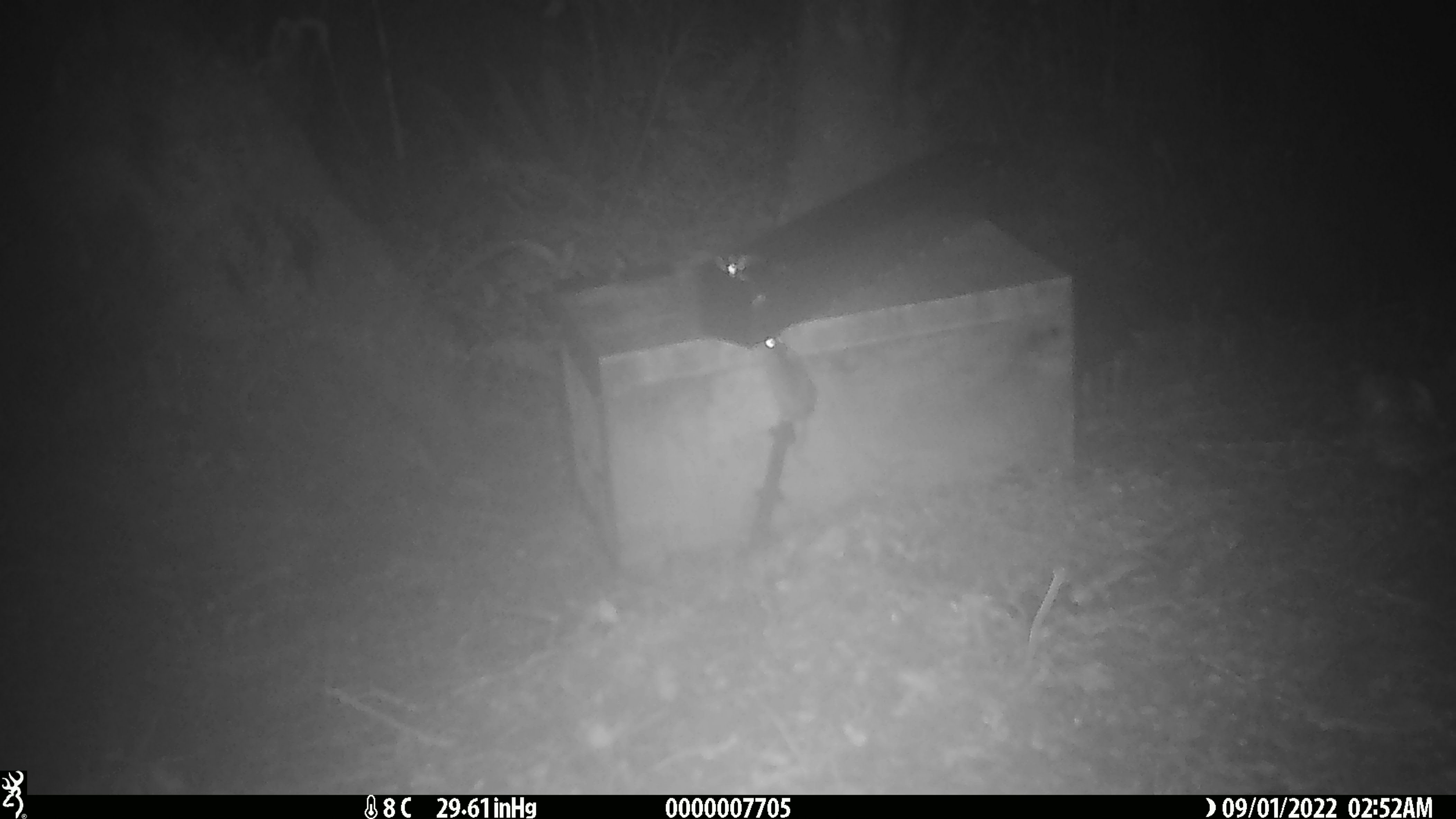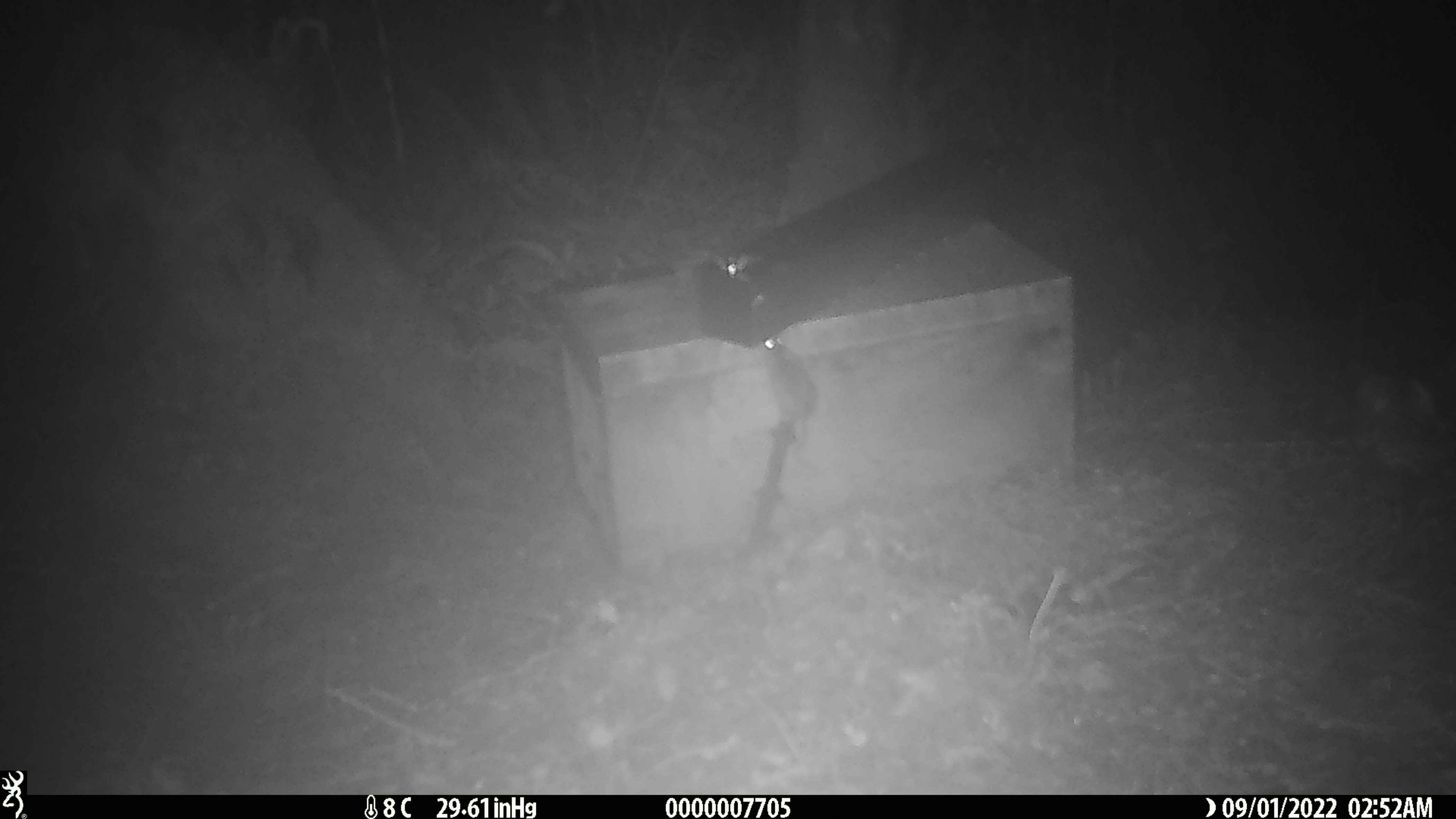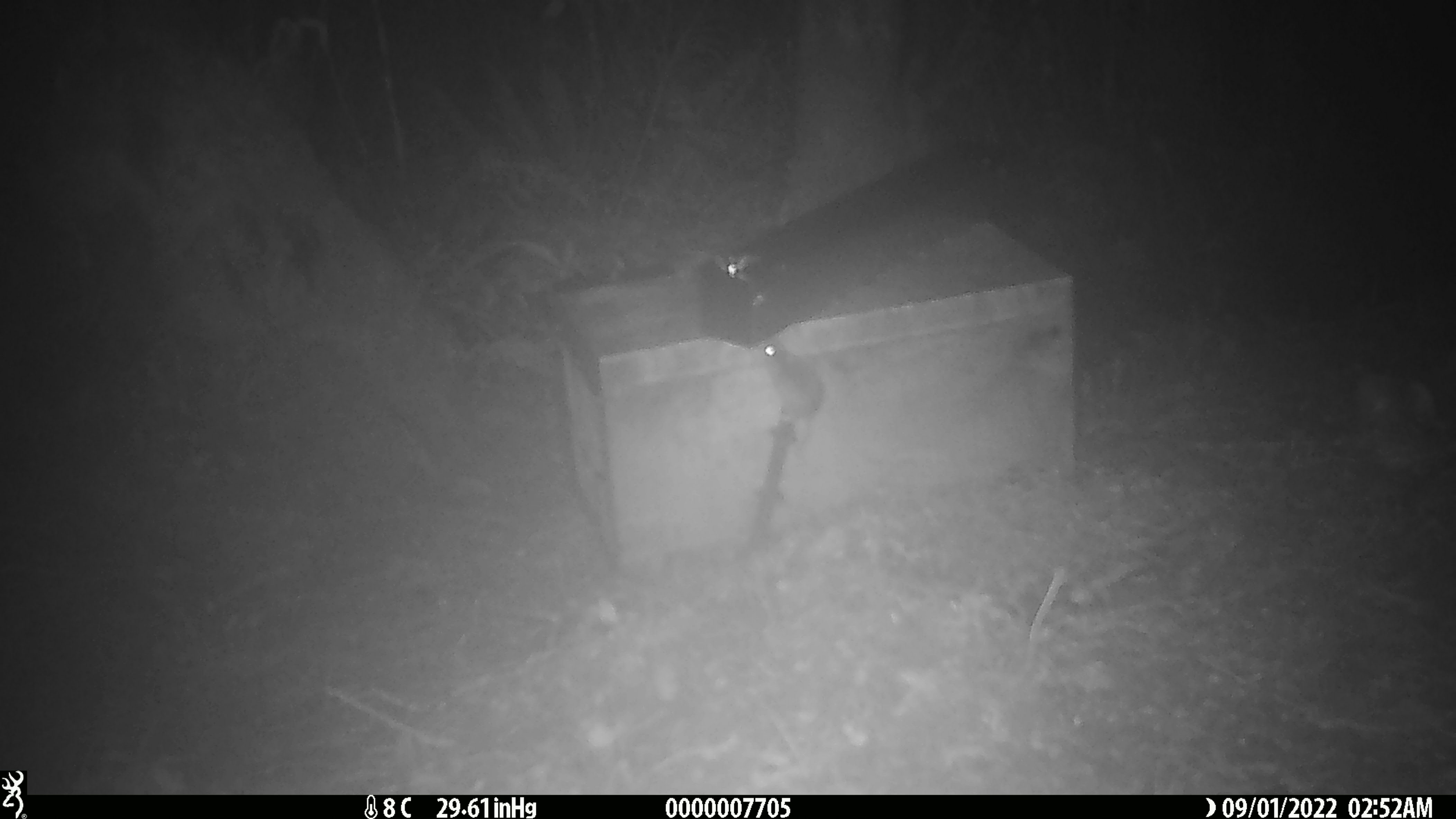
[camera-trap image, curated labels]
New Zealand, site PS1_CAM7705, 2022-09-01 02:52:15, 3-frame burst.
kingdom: Animalia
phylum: Chordata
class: Mammalia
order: Rodentia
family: Muridae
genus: Mus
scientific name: Mus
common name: mouse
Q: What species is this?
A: Mouse (Mus).